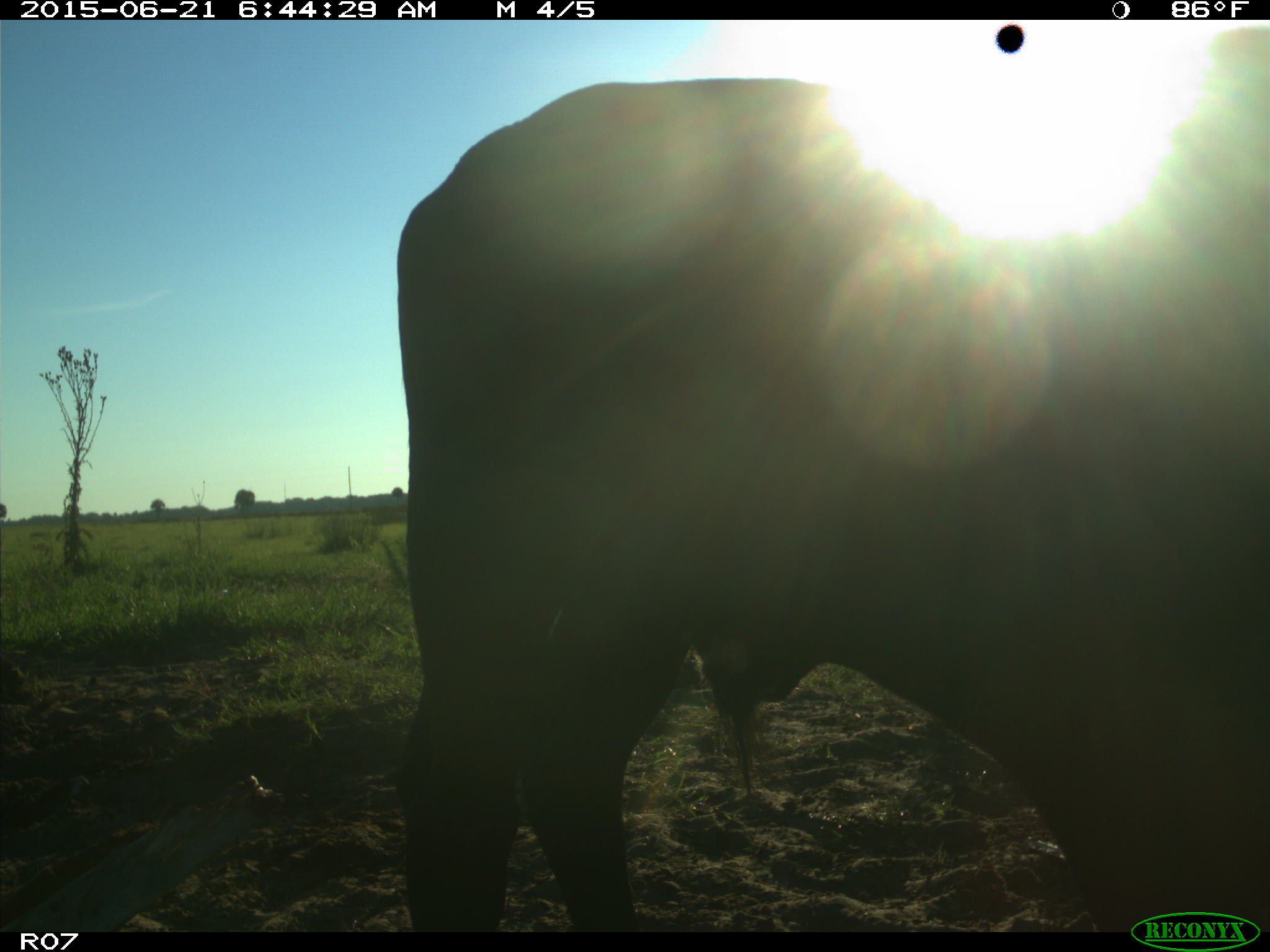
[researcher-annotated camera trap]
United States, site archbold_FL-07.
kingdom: Animalia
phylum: Chordata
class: Mammalia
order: Artiodactyla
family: Bovidae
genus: Bos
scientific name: Bos taurus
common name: domestic cow